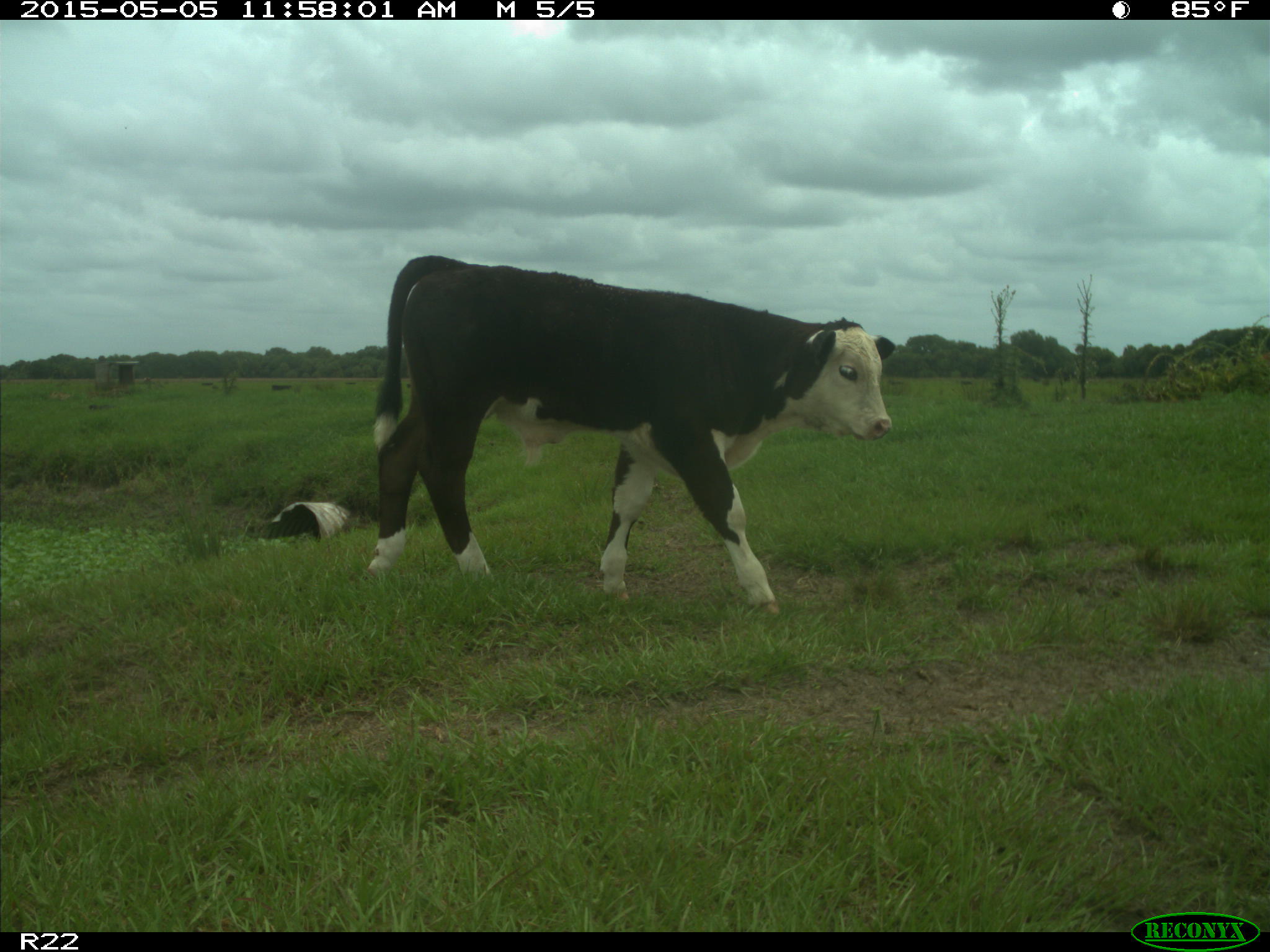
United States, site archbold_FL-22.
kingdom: Animalia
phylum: Chordata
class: Mammalia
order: Artiodactyla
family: Bovidae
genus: Bos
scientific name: Bos taurus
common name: domestic cow